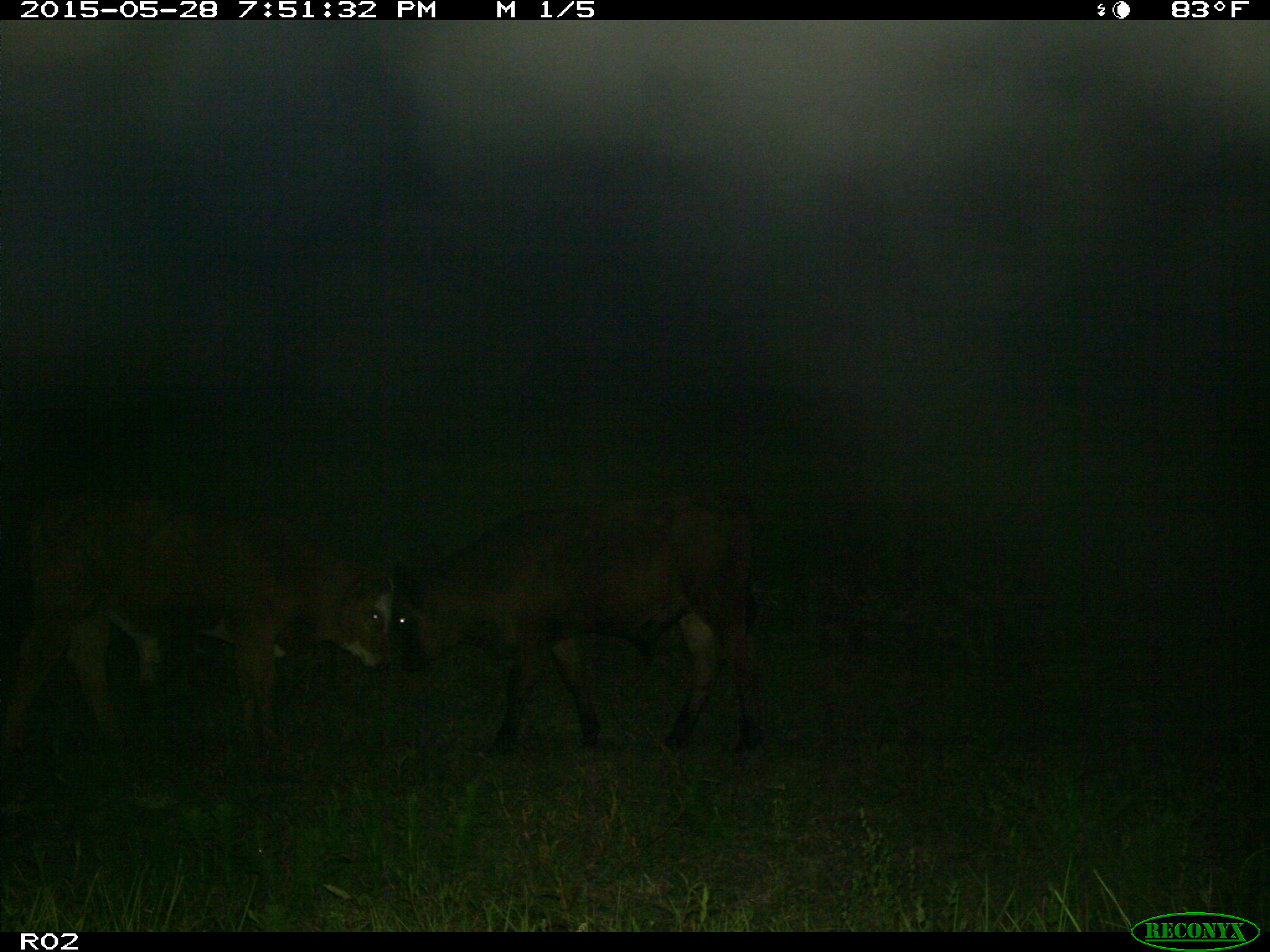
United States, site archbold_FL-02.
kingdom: Animalia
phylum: Chordata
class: Mammalia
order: Artiodactyla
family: Bovidae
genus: Bos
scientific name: Bos taurus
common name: domestic cow